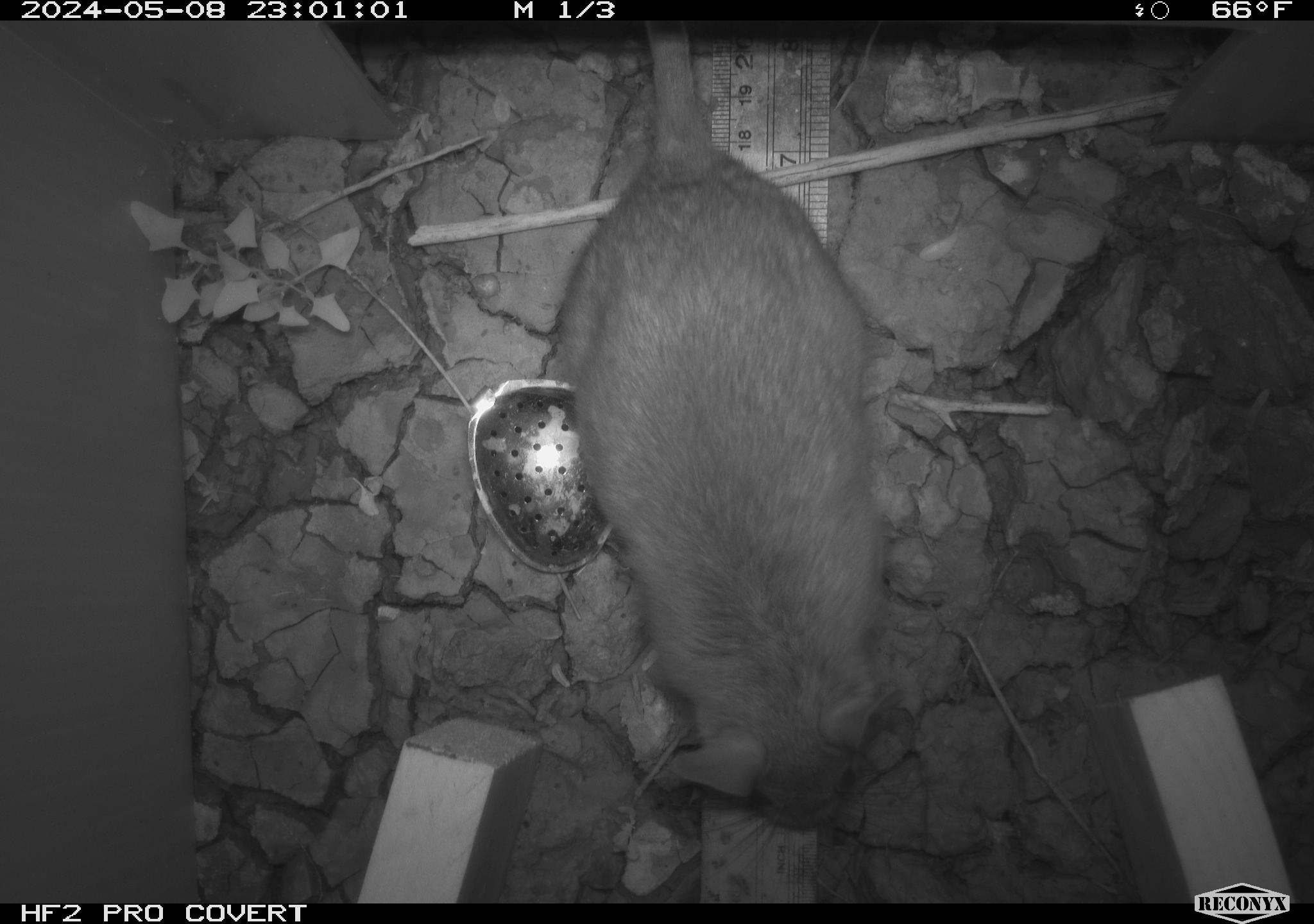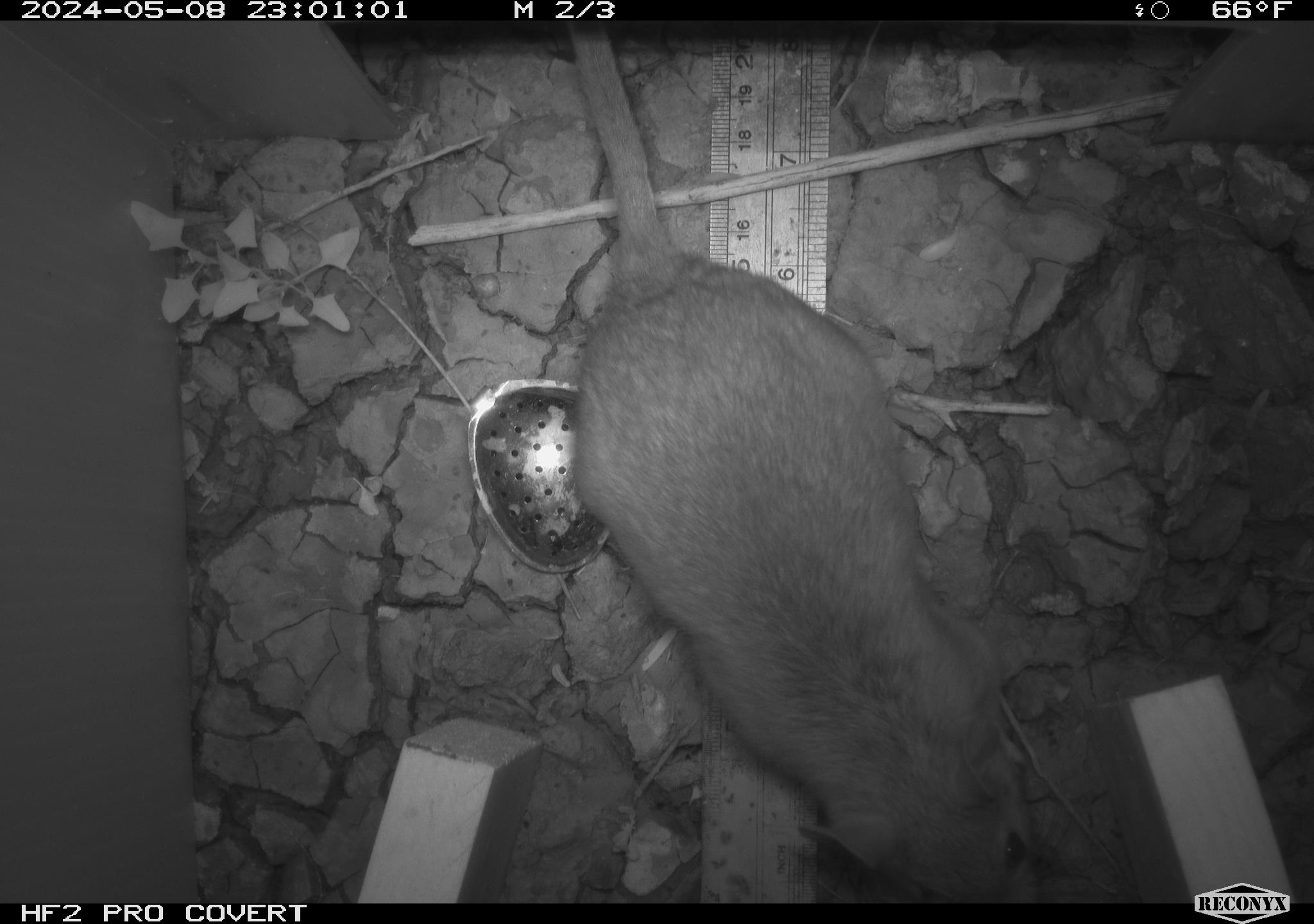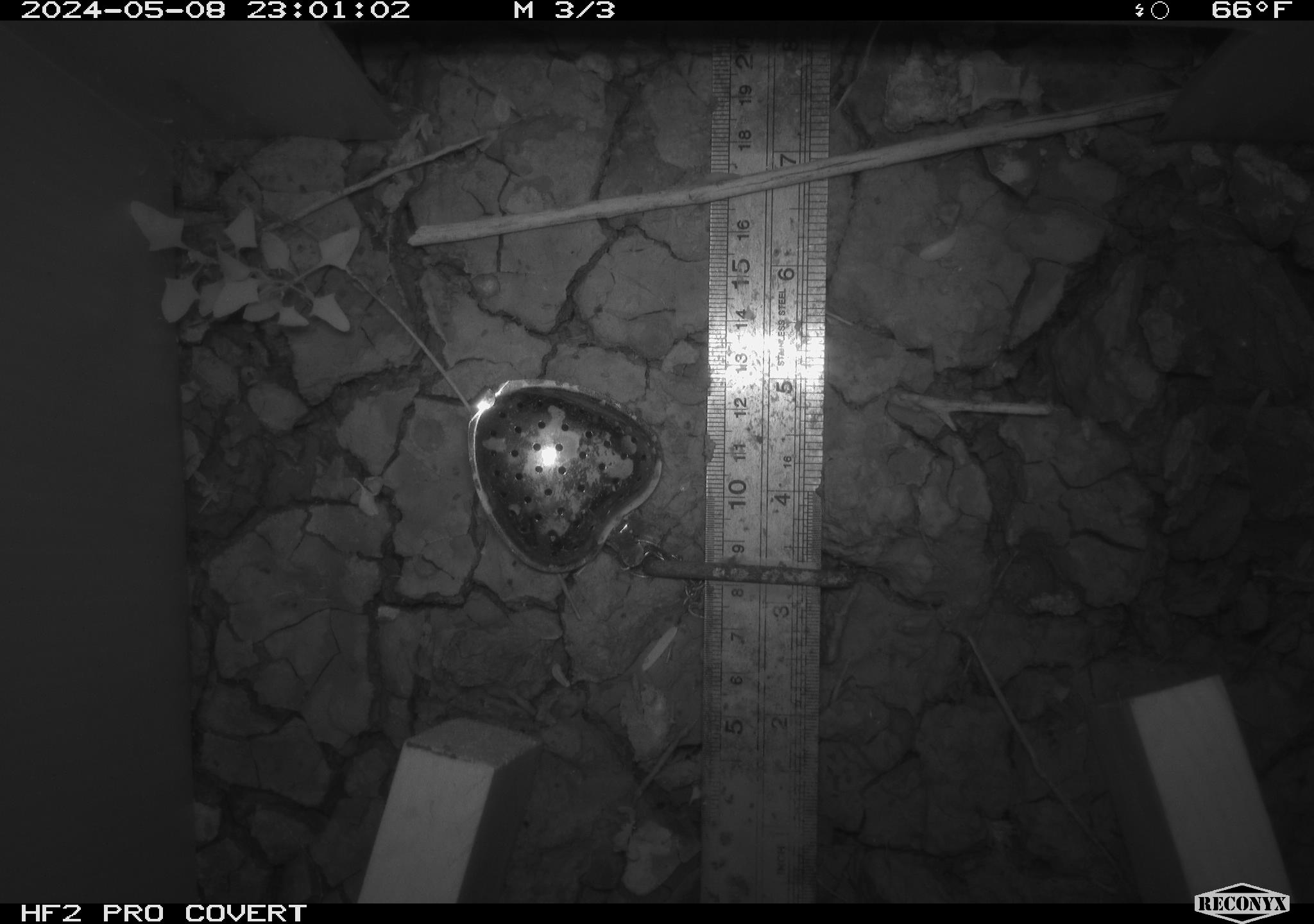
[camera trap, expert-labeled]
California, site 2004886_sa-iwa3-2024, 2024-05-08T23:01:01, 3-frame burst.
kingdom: Animalia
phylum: Chordata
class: Mammalia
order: Rodentia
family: Cricetidae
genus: Neotoma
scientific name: Neotoma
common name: pack rat or woodrat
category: neotoma species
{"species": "neotoma species (pack rat or woodrat) (Neotoma)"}